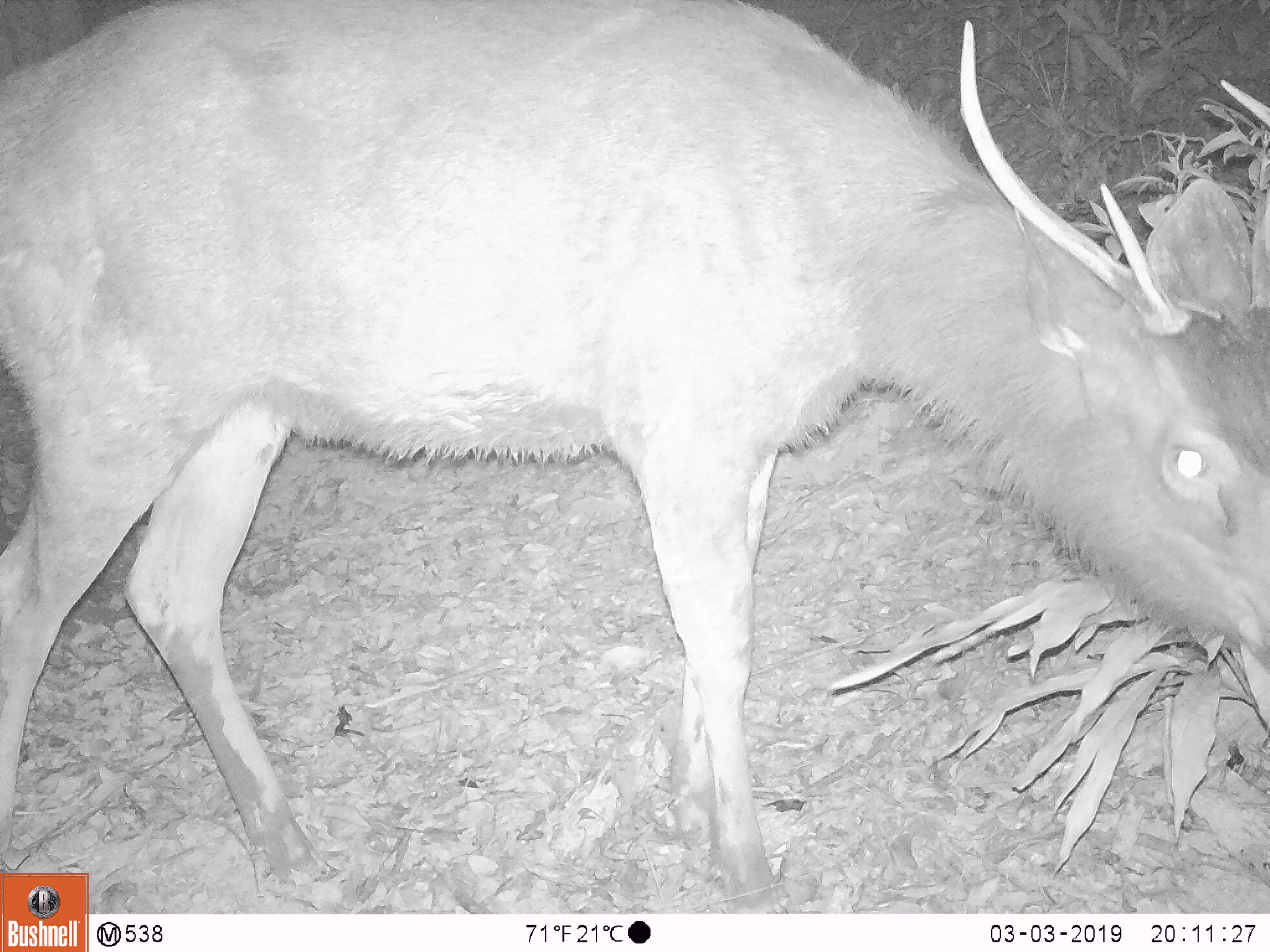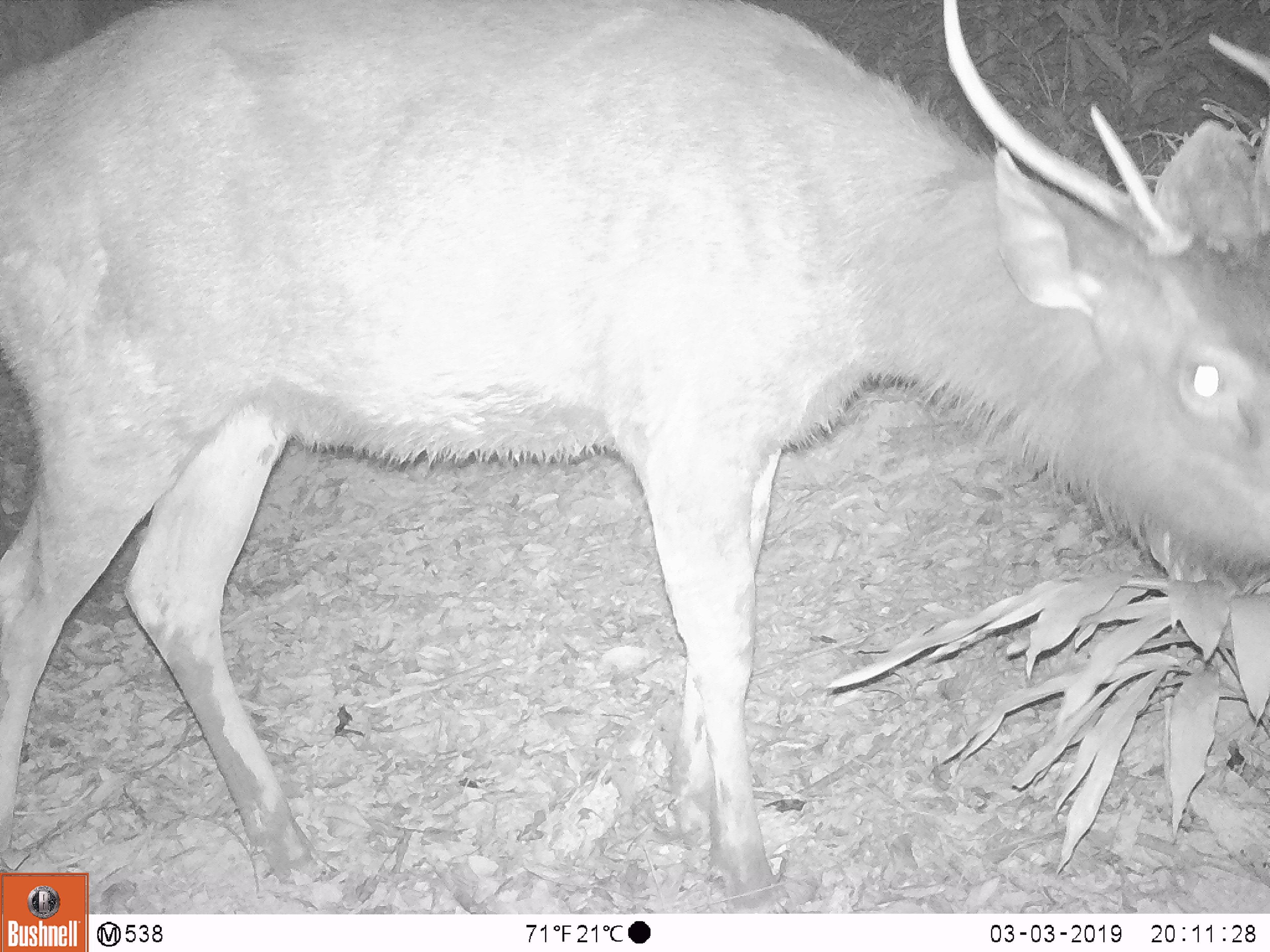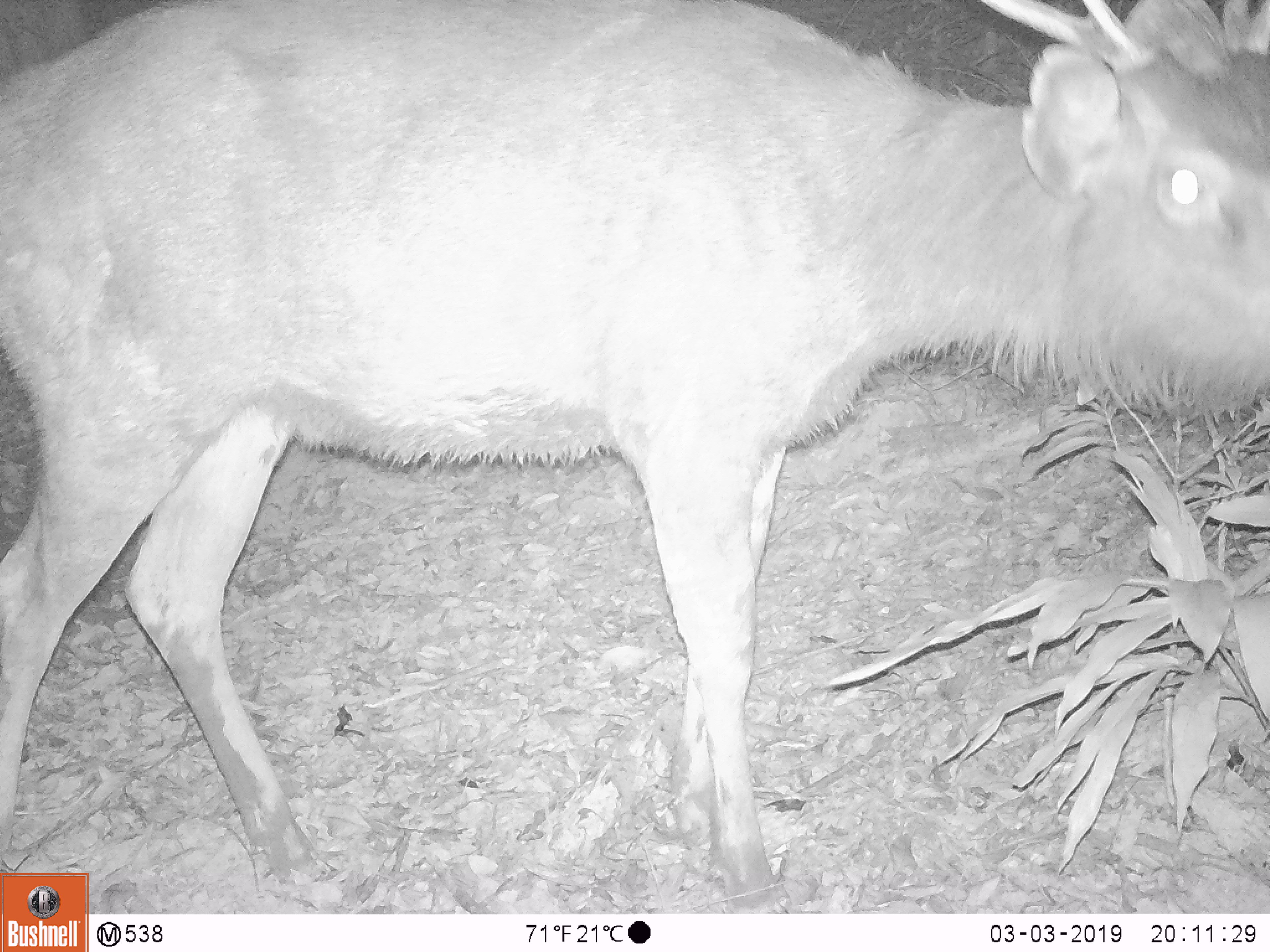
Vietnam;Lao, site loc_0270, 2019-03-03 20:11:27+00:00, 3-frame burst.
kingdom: Animalia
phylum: Chordata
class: Mammalia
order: Artiodactyla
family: Cervidae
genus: Rusa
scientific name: Rusa unicolor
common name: sambar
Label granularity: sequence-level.